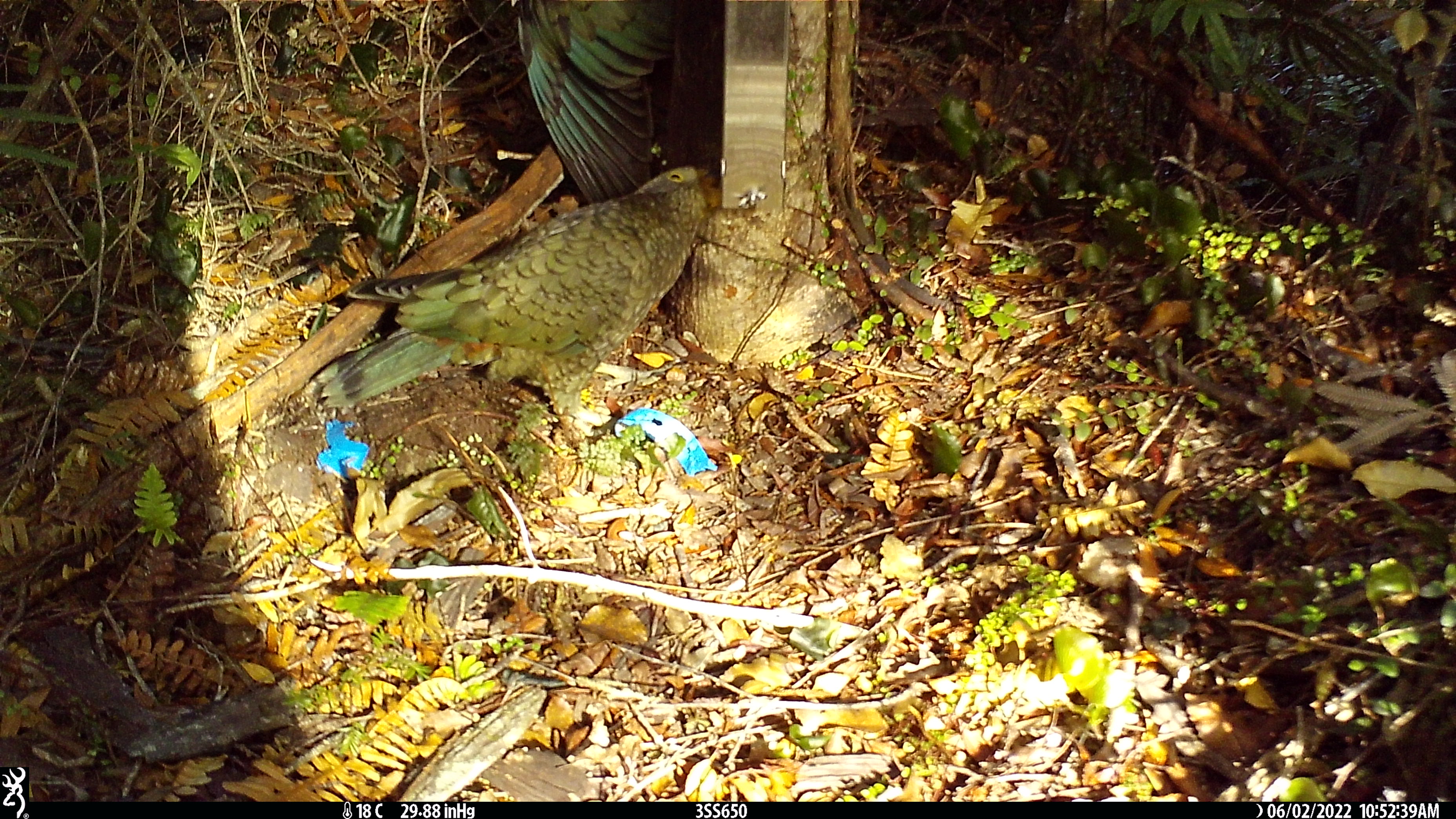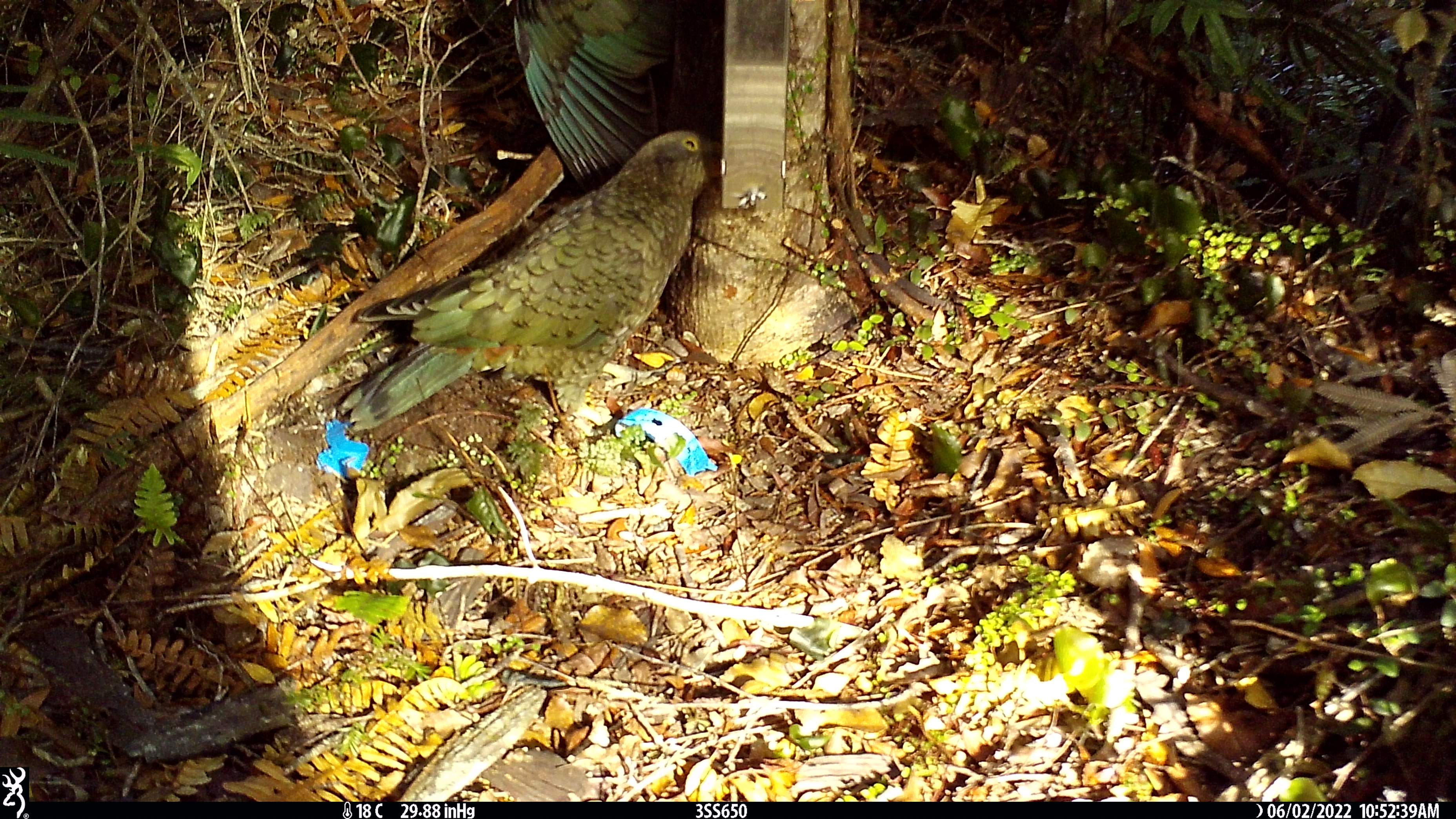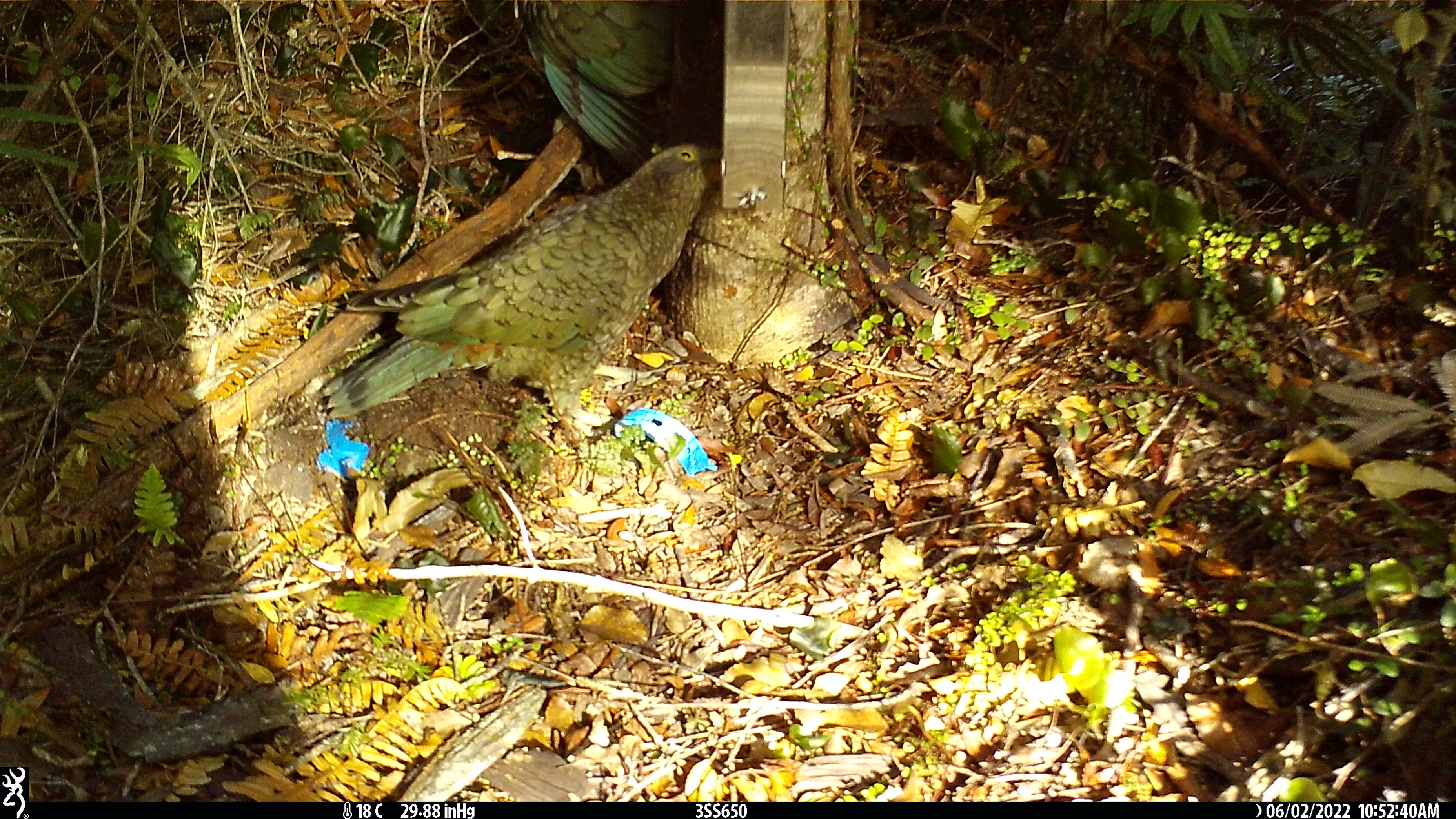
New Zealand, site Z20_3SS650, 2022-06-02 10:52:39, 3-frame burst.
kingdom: Animalia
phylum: Chordata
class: Aves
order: Psittaciformes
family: Strigopidae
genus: Nestor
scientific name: Nestor notabilis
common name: kea